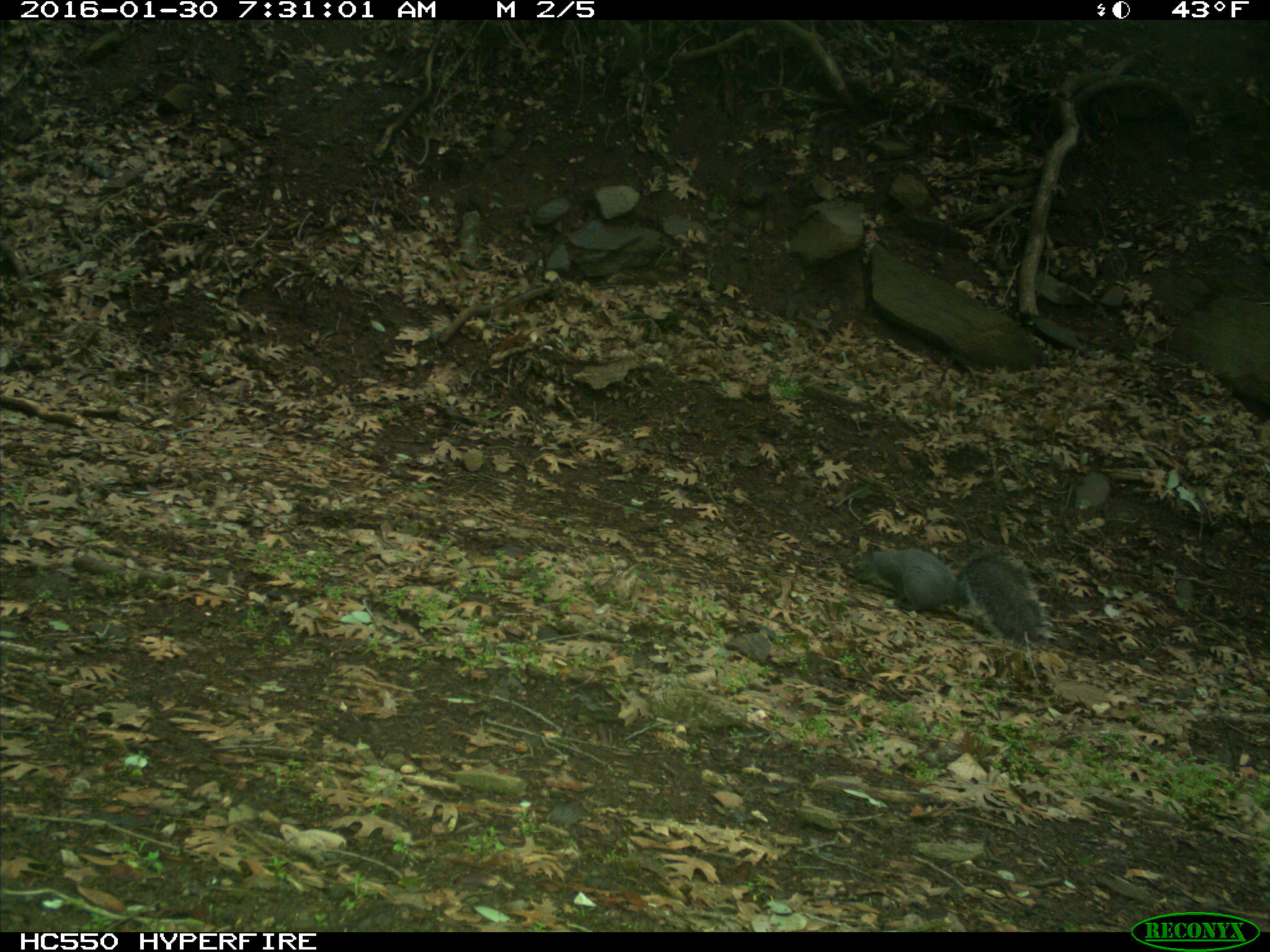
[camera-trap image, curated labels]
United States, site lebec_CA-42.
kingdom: Animalia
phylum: Chordata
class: Mammalia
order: Rodentia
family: Sciuridae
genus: Sciurus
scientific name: Sciurus carolinensis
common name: eastern gray squirrel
Sciurus carolinensis (eastern gray squirrel).